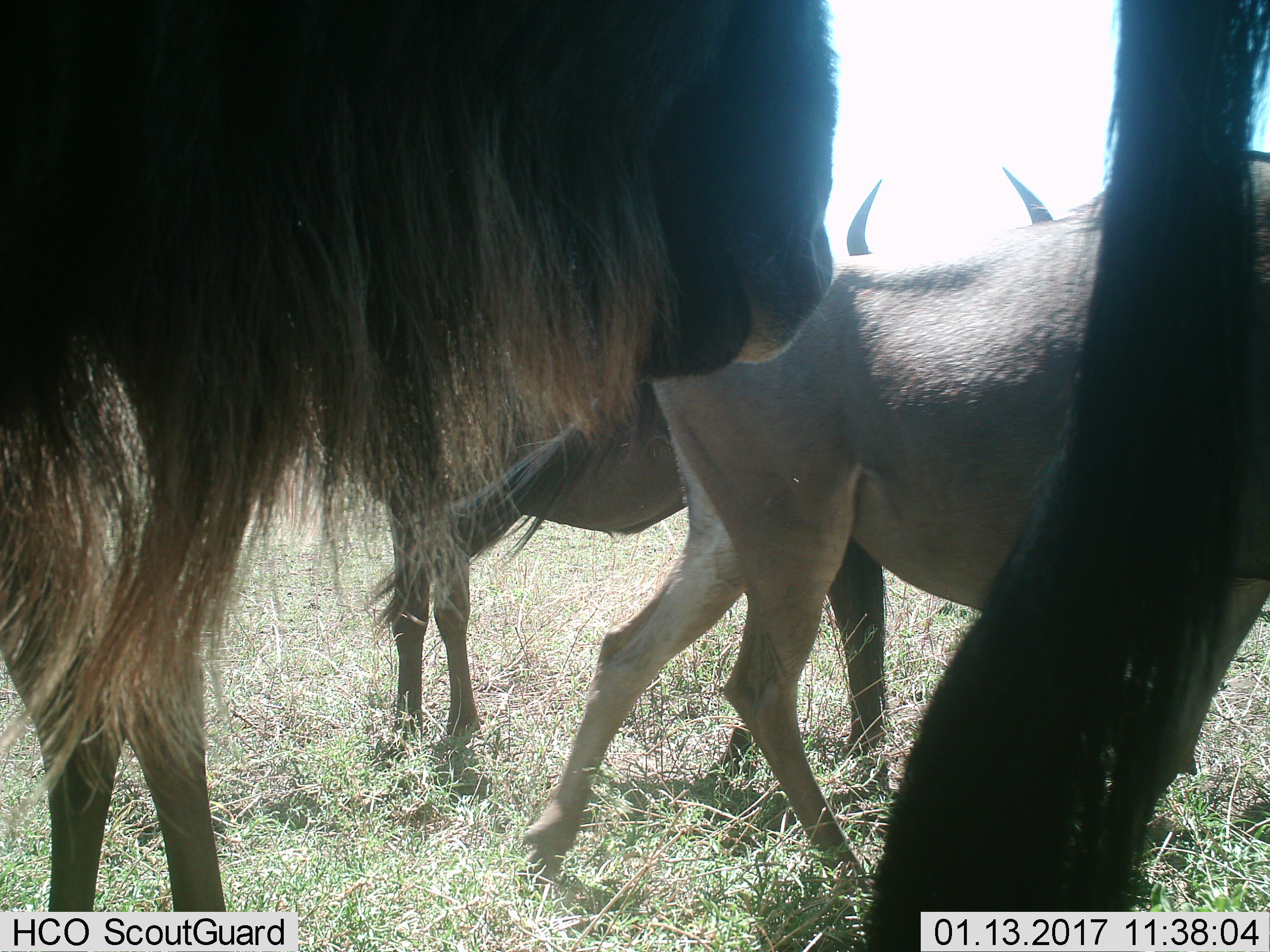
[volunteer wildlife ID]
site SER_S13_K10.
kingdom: Animalia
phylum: Chordata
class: Mammalia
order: Artiodactyla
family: Bovidae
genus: Connochaetes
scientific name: Connochaetes taurinus taurinus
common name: blue wildebeest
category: wildebeestblue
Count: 3.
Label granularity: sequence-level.